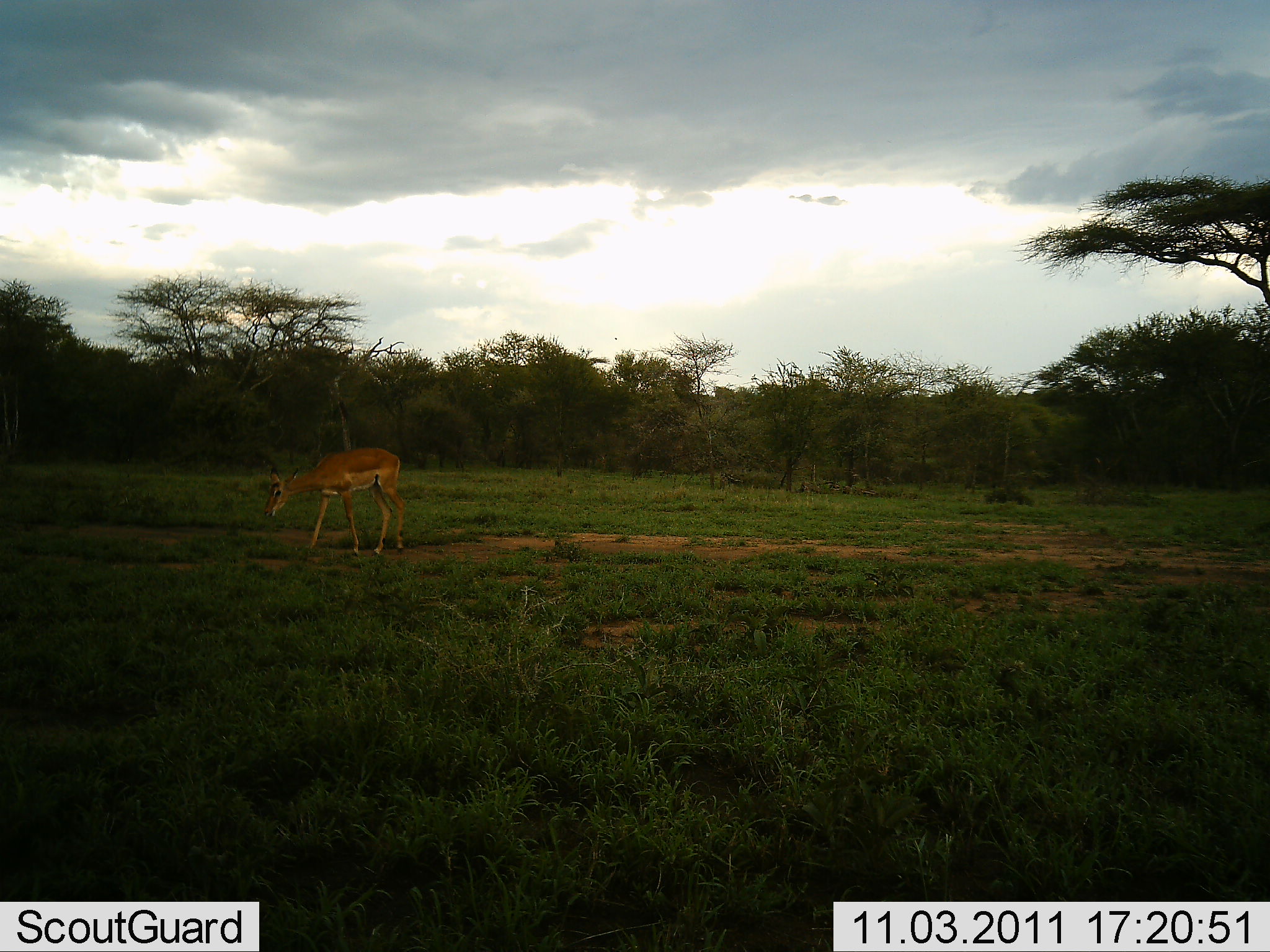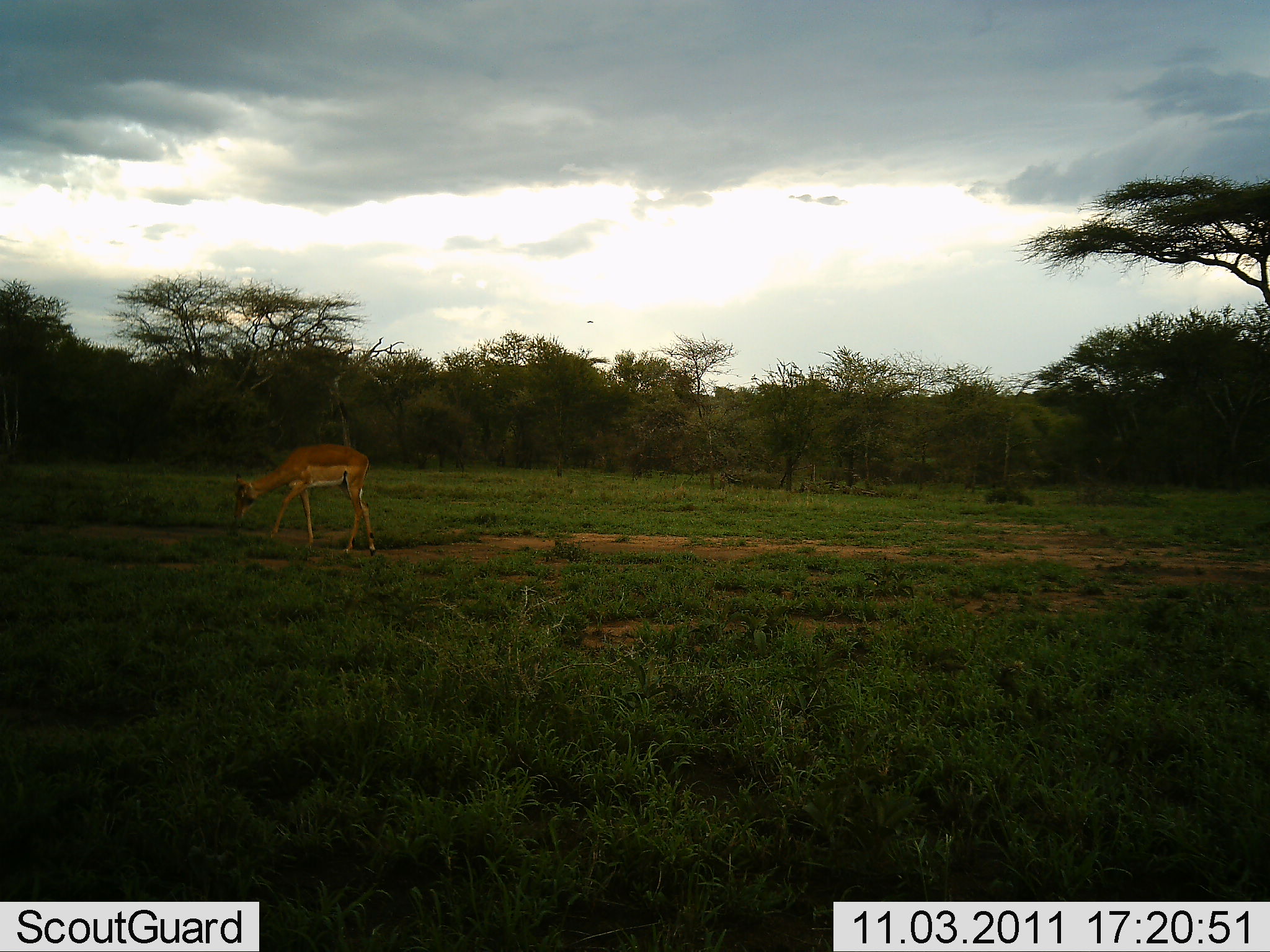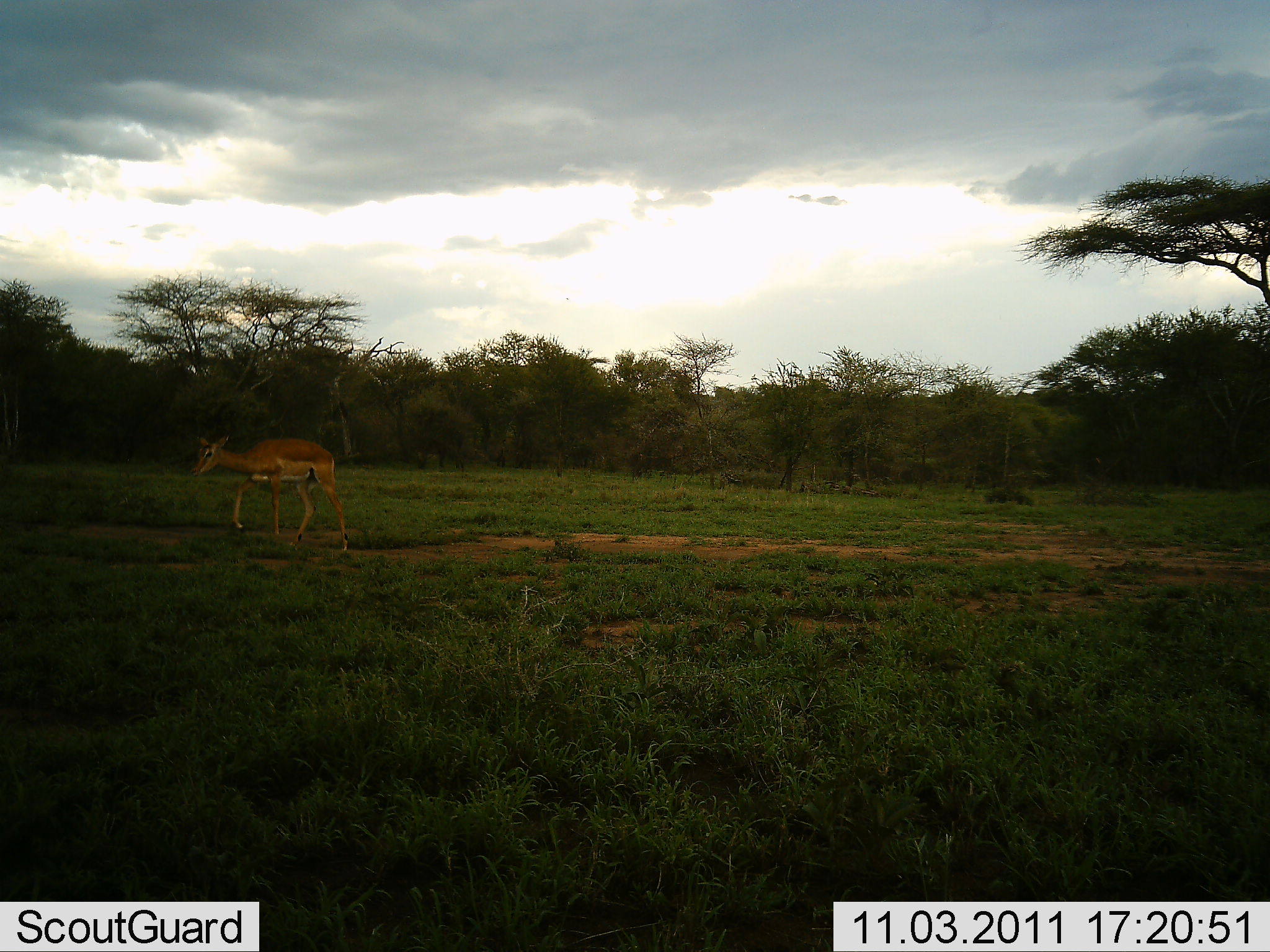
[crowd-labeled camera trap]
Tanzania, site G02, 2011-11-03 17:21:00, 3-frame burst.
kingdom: Animalia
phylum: Chordata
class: Mammalia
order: Artiodactyla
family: Bovidae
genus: Aepyceros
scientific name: Aepyceros melampus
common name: impala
Impala (Aepyceros melampus), count 1. Behavior (volunteer vote fractions): standing 0%, resting 0%, moving 100%, interacting 0%. Young present (vote fraction): 0%. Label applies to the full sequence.